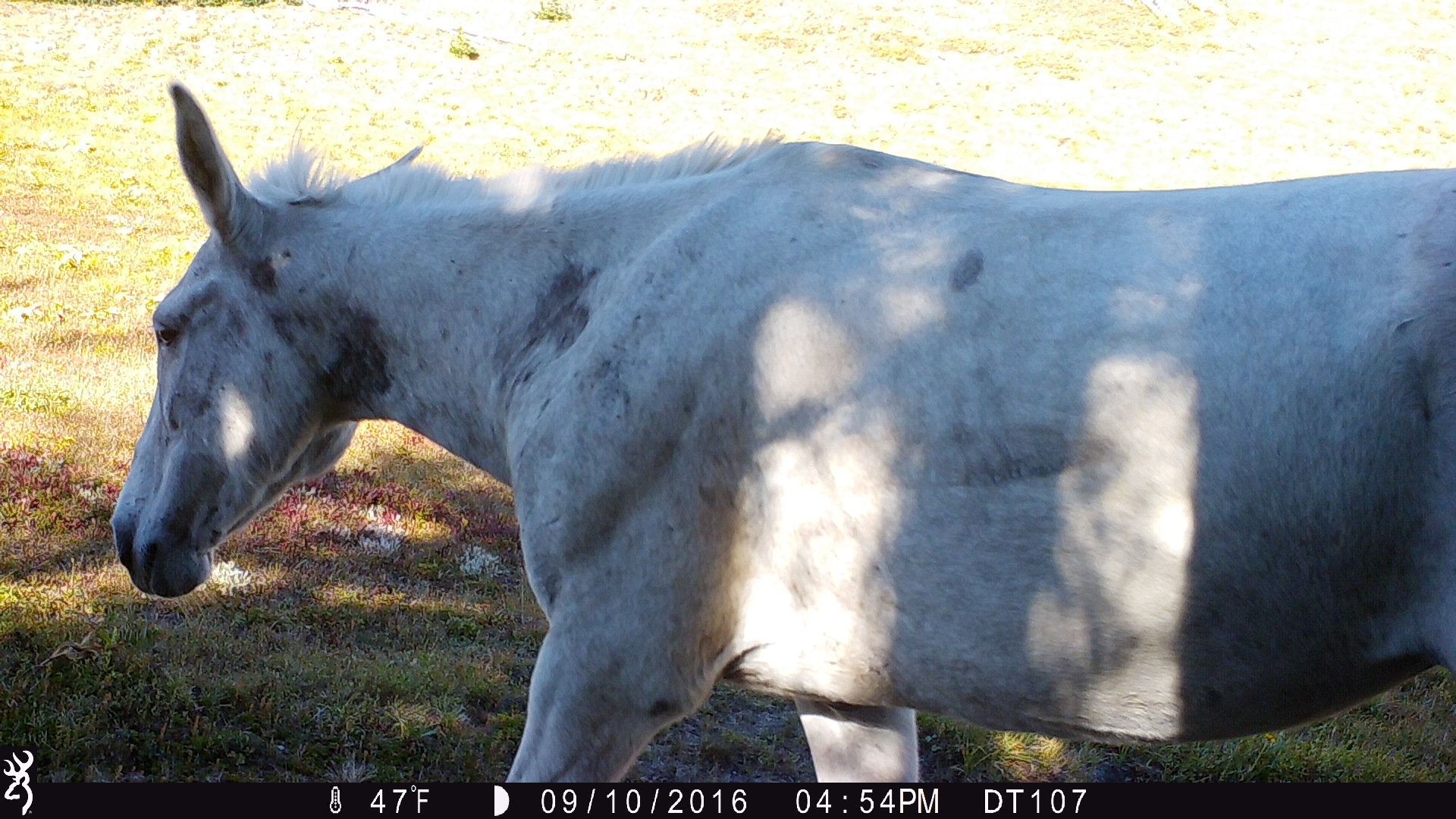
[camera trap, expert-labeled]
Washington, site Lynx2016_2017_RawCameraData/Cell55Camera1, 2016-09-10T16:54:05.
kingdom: Animalia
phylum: Chordata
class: Mammalia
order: Perissodactyla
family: Equidae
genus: Equus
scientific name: Equus caballus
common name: domestic horse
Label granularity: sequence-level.